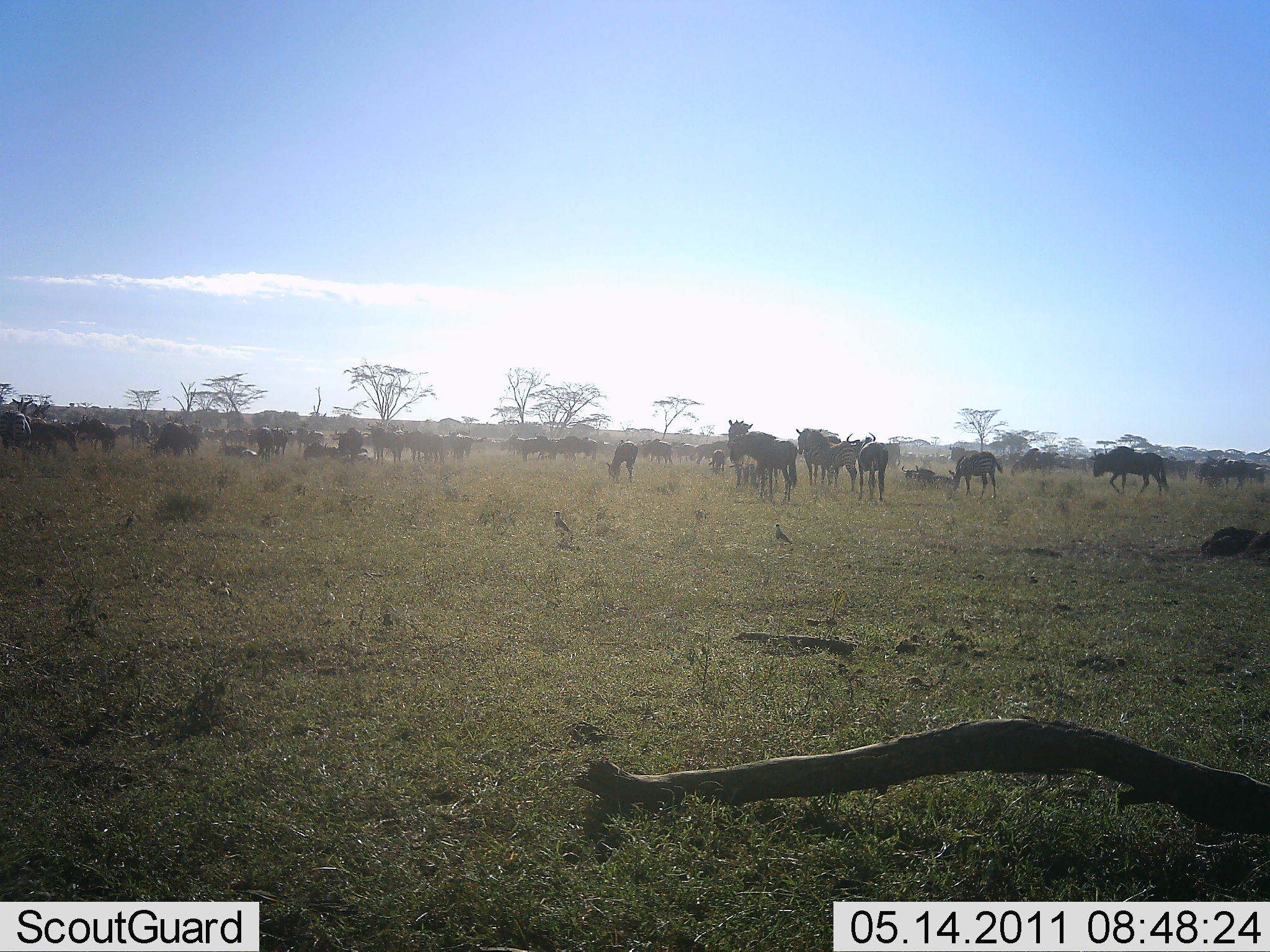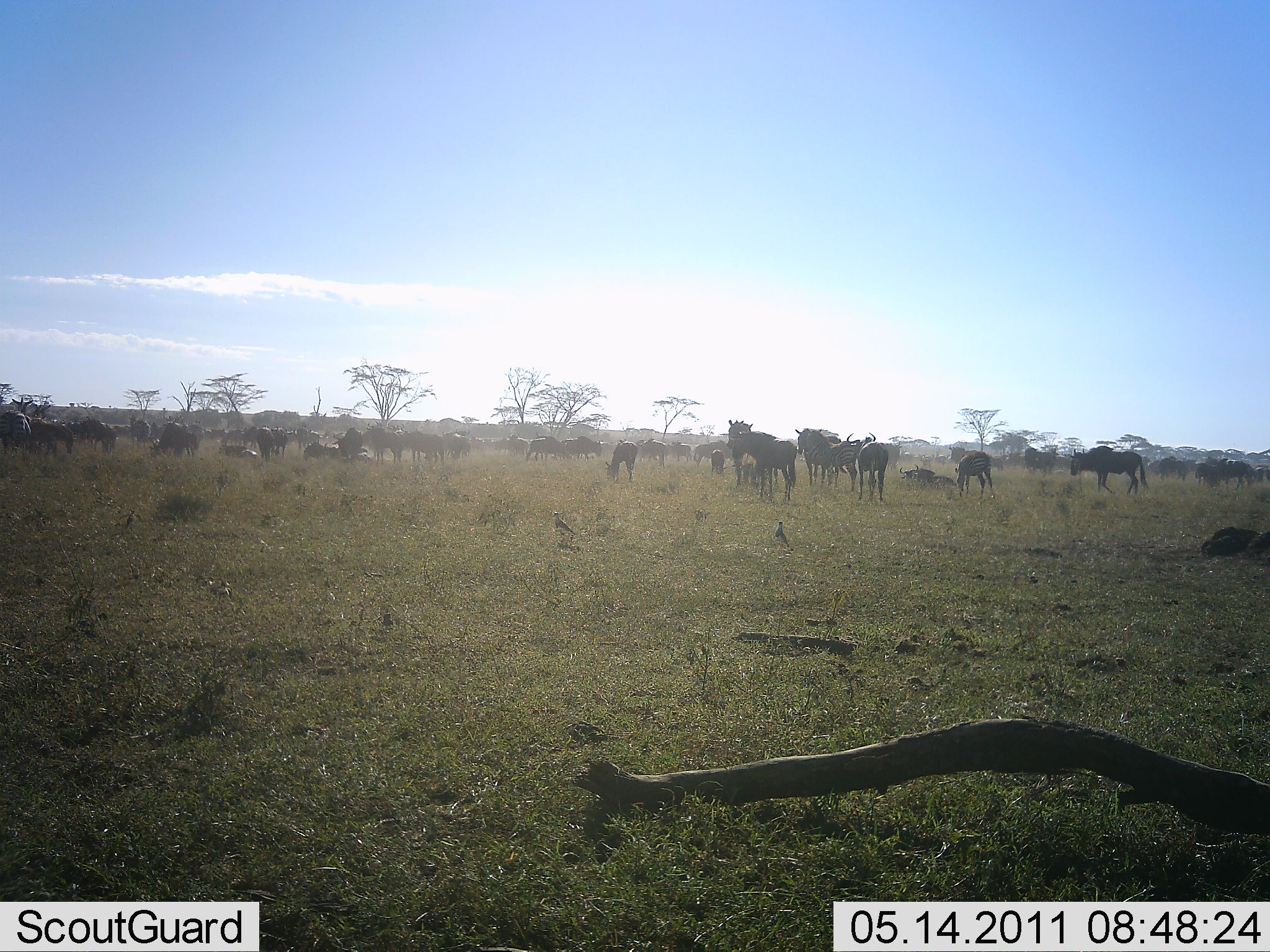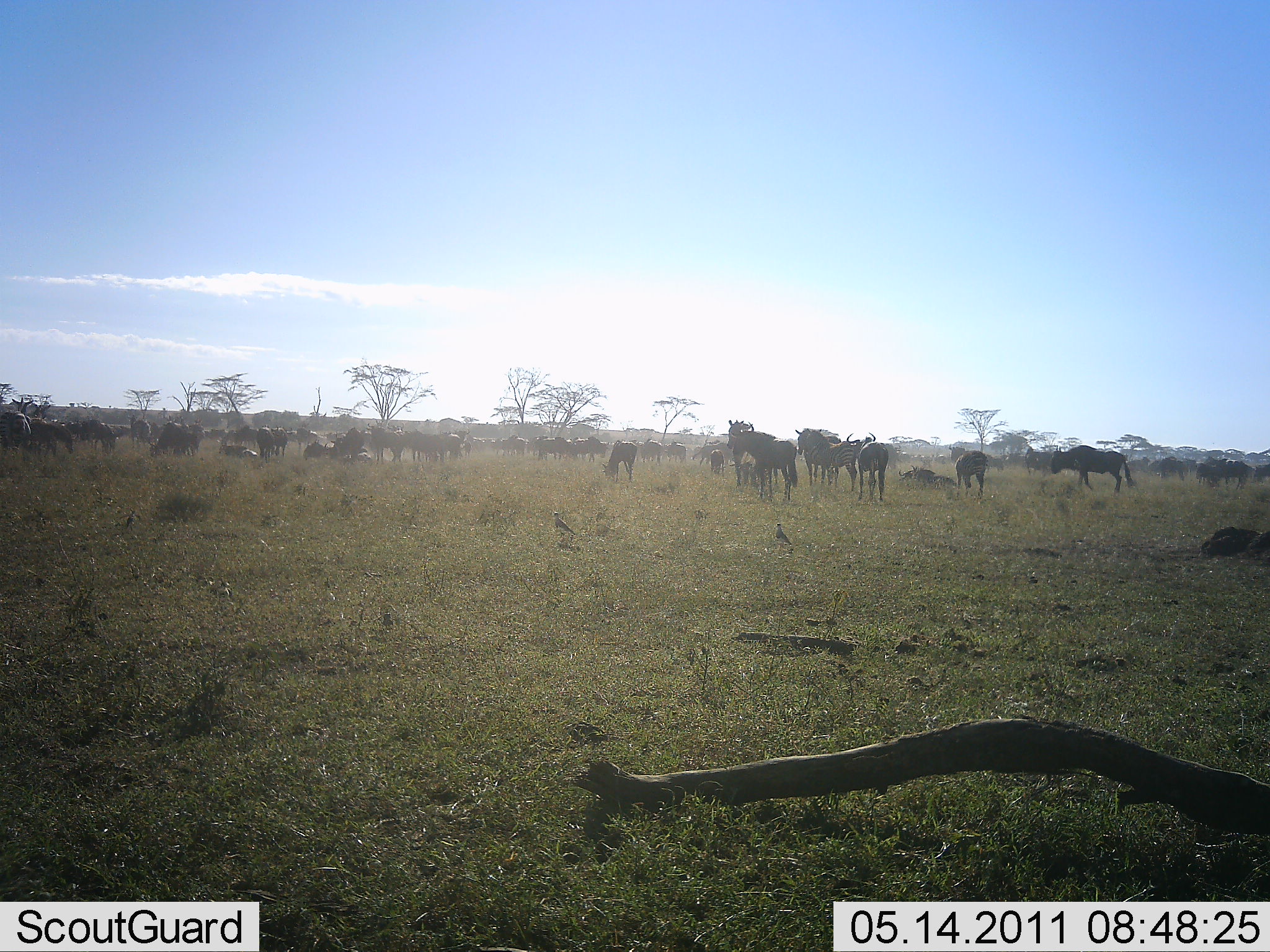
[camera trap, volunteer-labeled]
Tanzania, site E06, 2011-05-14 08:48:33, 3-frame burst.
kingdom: Animalia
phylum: Chordata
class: Mammalia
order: Artiodactyla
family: Bovidae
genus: Connochaetes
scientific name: Connochaetes taurinus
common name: blue wildebeest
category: wildebeest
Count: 51+.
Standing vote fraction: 69%.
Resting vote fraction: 23%.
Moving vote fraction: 54%.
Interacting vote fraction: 8%.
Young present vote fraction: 15%.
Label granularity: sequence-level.